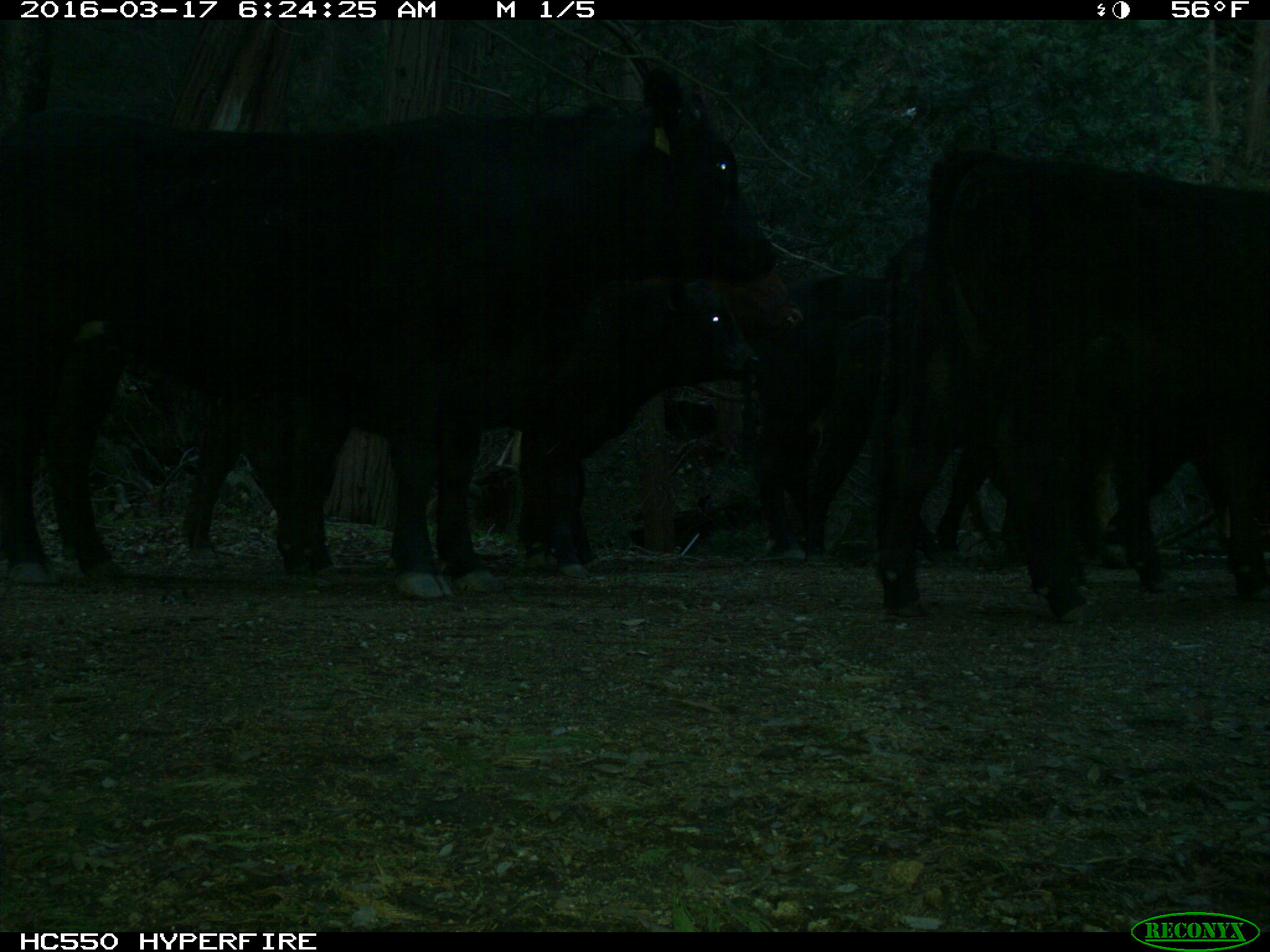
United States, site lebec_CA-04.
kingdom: Animalia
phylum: Chordata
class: Mammalia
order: Artiodactyla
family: Bovidae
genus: Bos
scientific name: Bos taurus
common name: domestic cow